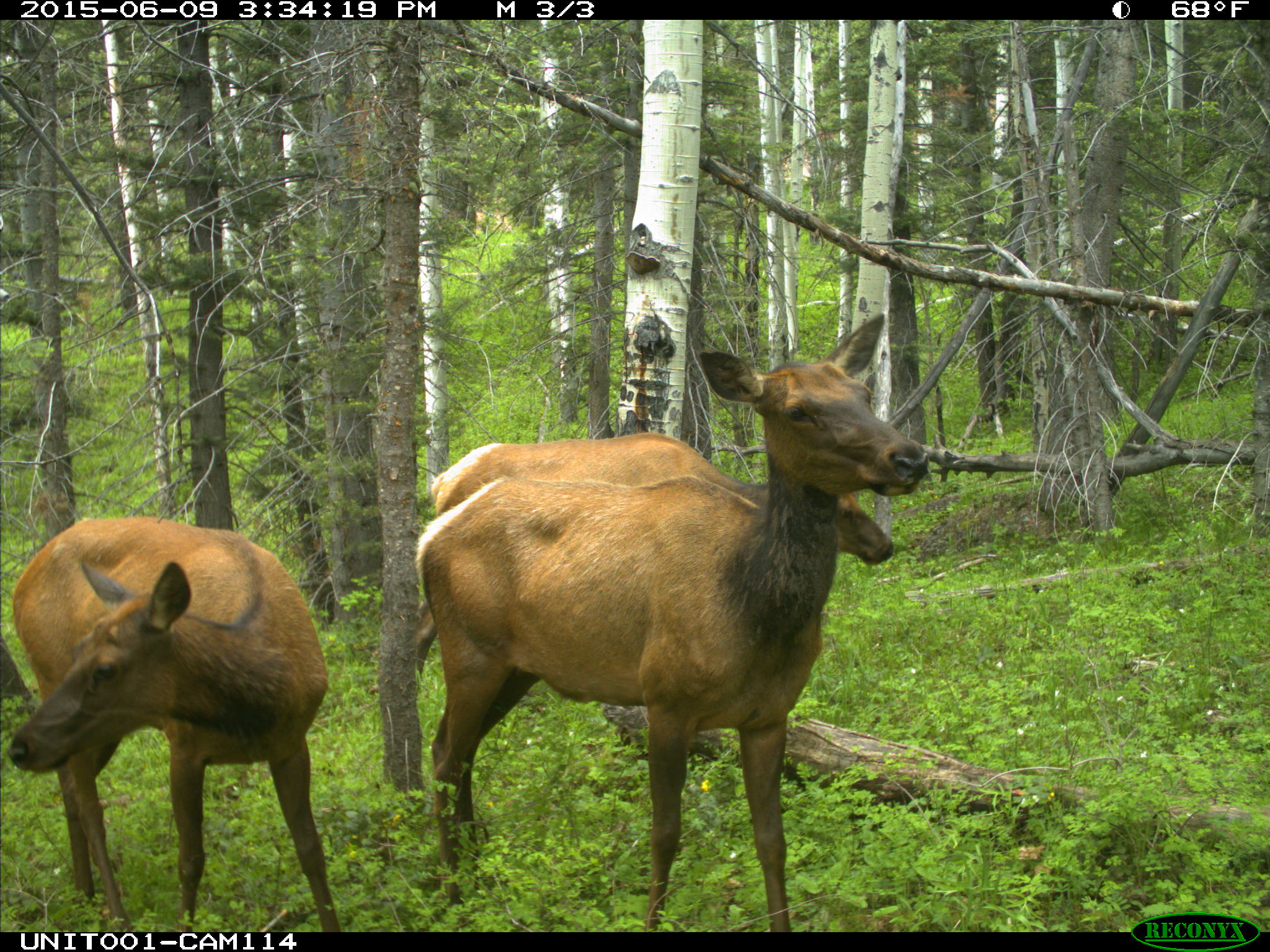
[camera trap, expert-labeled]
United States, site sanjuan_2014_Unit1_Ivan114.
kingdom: Animalia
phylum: Chordata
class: Mammalia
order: Artiodactyla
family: Cervidae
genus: Cervus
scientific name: Cervus elaphus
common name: red deer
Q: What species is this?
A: Cervus elaphus (red deer).